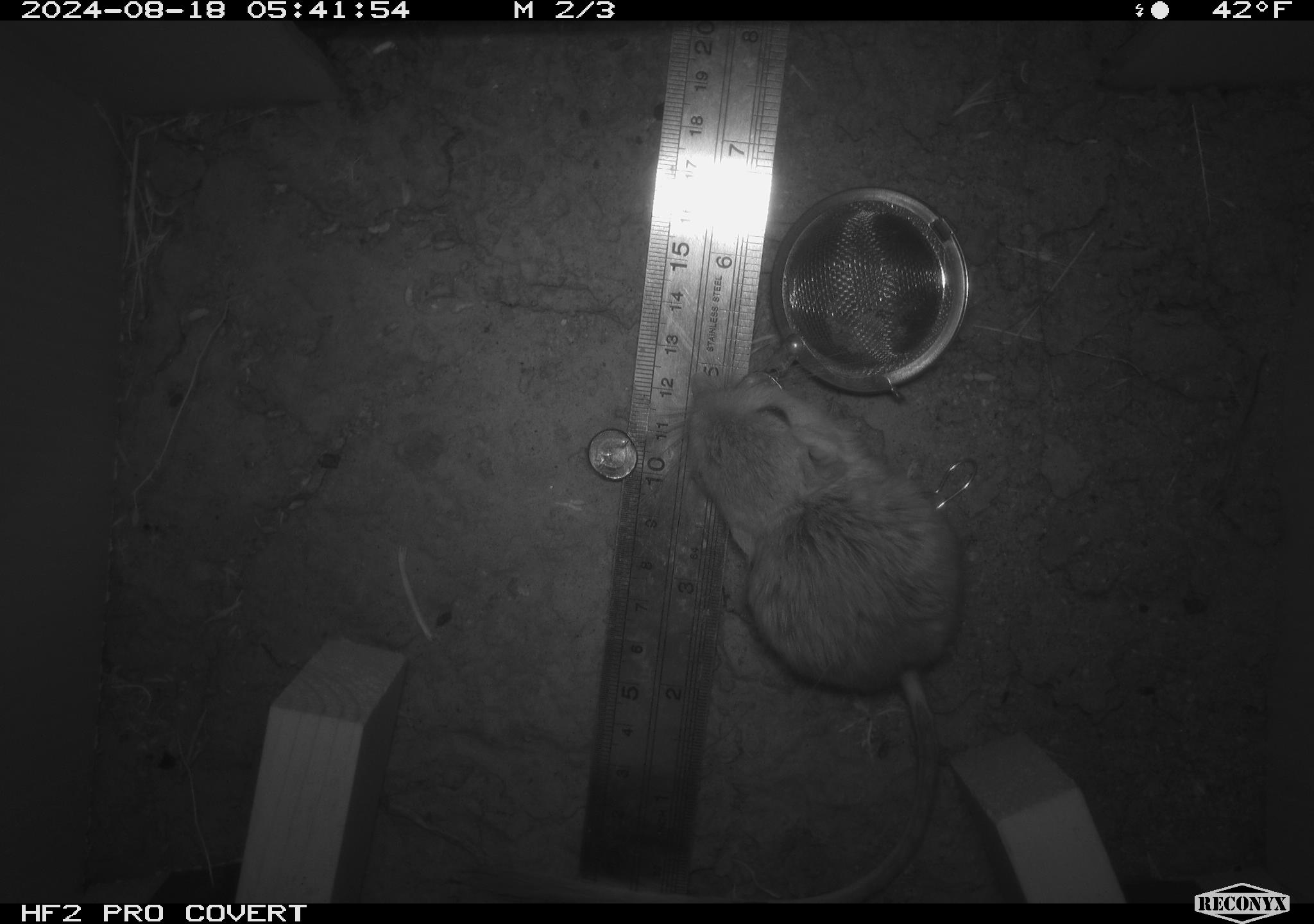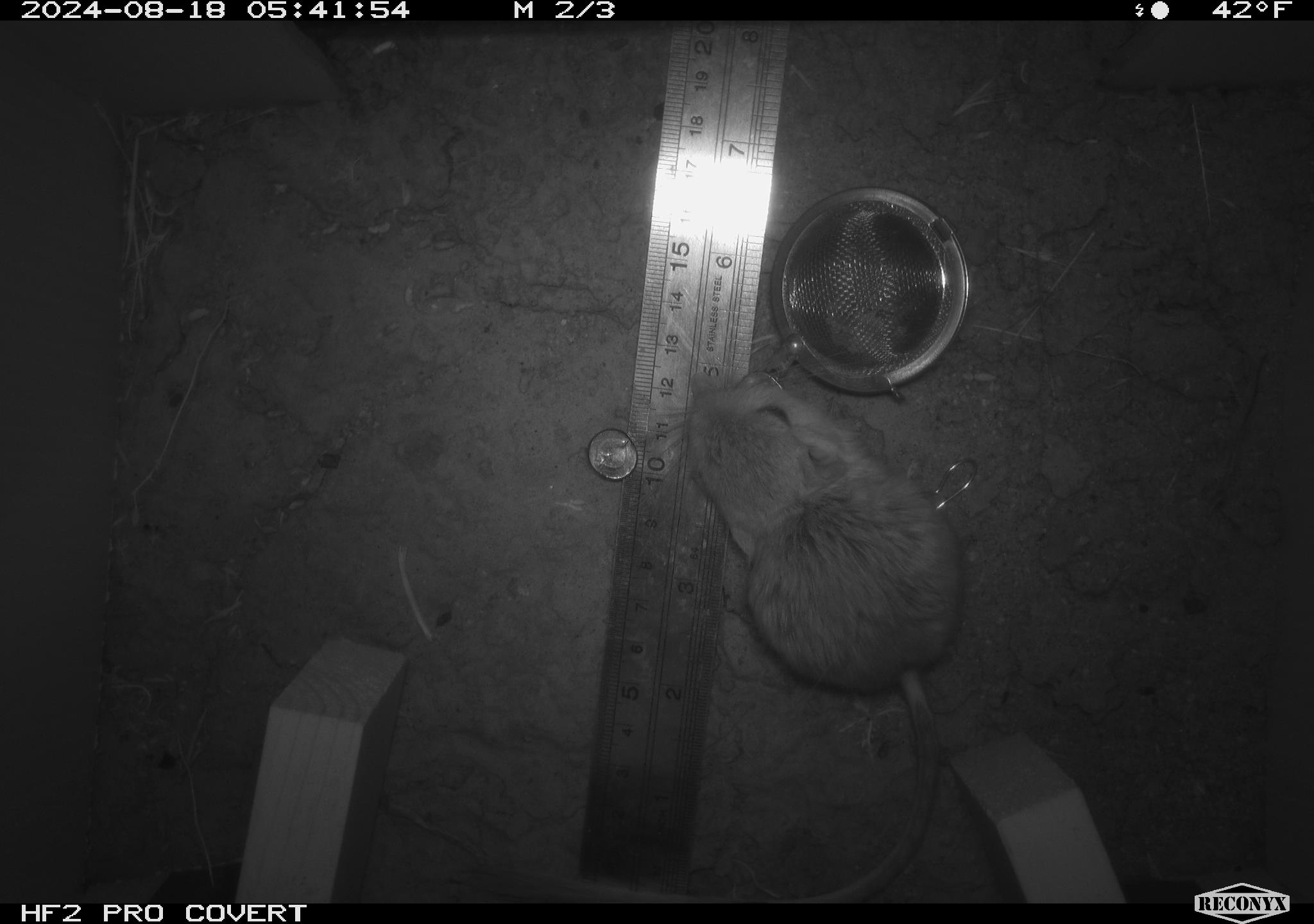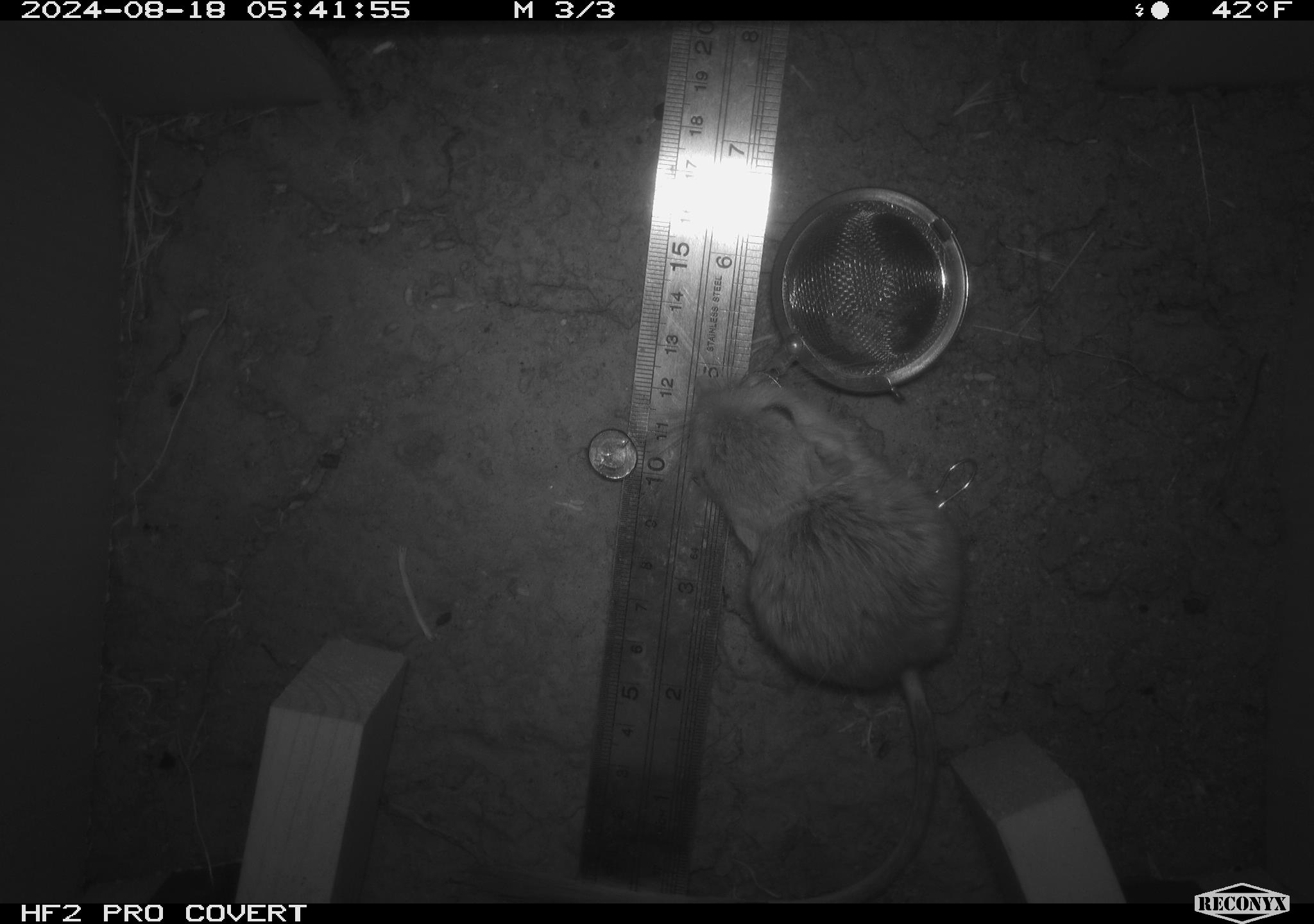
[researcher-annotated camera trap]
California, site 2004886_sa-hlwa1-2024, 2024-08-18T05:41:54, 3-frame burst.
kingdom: Animalia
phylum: Chordata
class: Mammalia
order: Rodentia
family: Heteromyidae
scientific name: Heteromyidae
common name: kangaroo rats and pocket mice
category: heteromyidae family